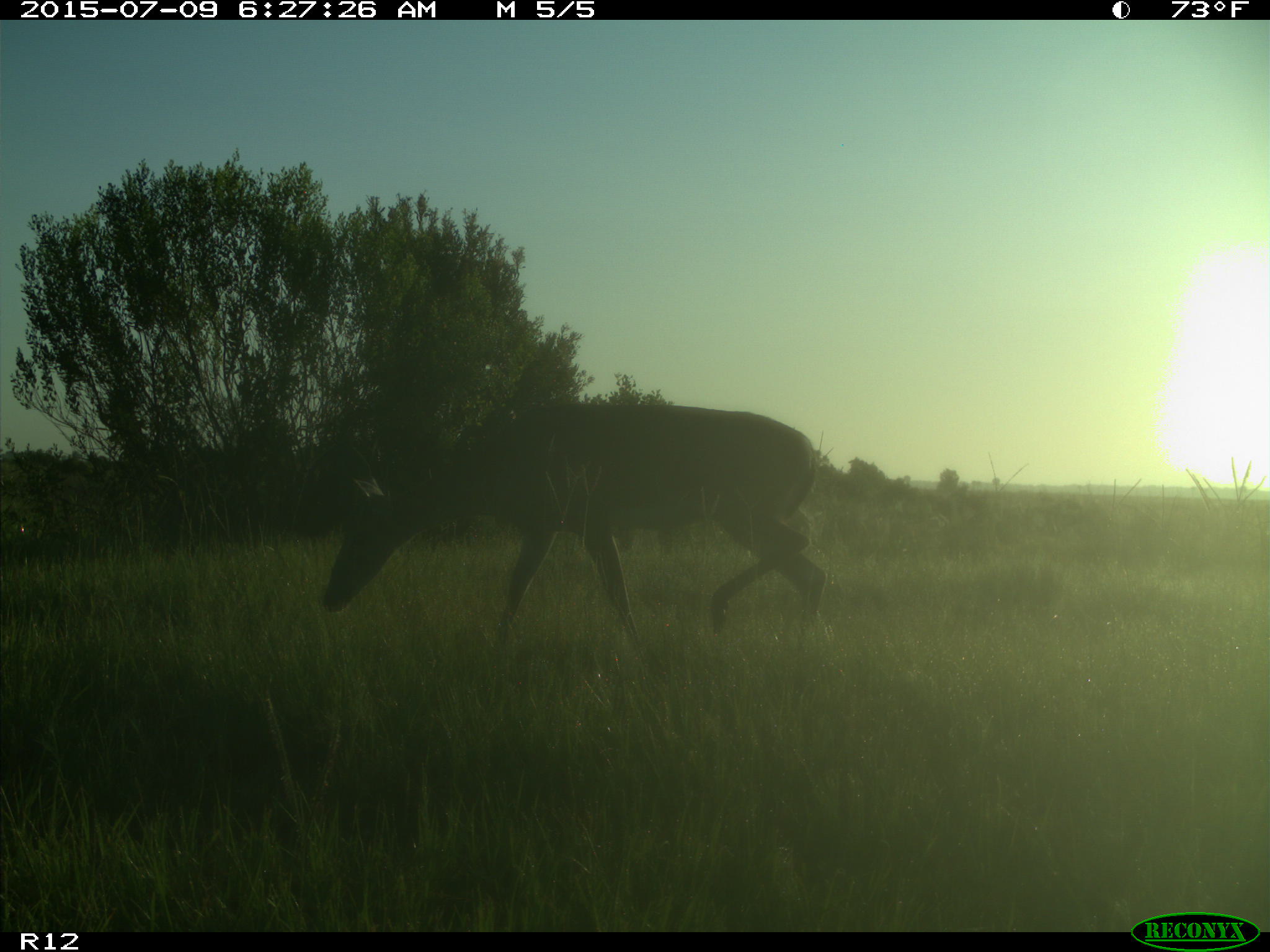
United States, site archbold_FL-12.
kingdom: Animalia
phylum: Chordata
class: Mammalia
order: Artiodactyla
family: Cervidae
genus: Odocoileus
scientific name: Odocoileus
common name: deer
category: unidentified deer